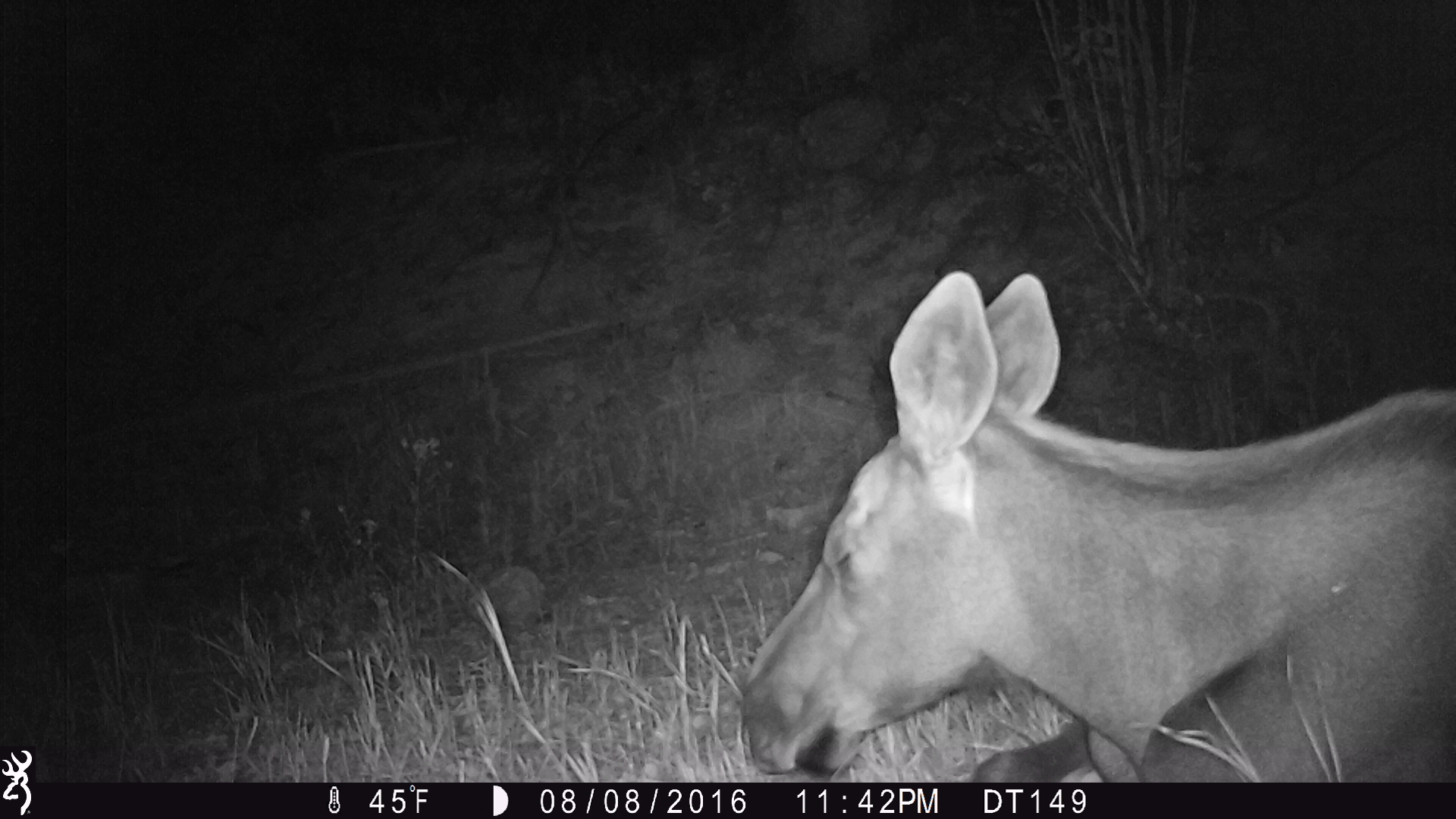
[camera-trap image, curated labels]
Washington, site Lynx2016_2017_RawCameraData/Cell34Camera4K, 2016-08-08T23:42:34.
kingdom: Animalia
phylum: Chordata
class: Mammalia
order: Artiodactyla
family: Cervidae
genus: Alces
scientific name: Alces alces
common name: moose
Alces alces (moose). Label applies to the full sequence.